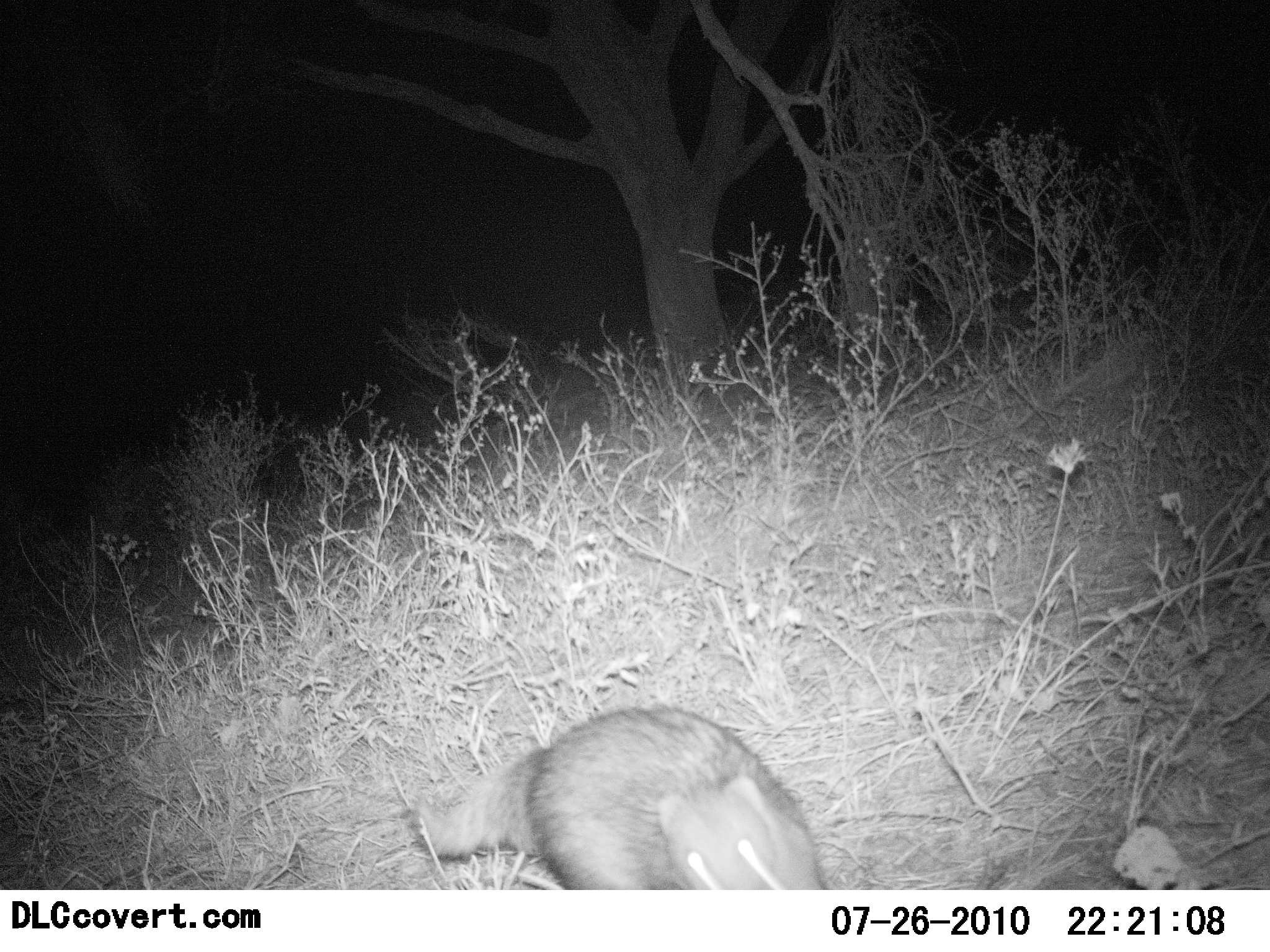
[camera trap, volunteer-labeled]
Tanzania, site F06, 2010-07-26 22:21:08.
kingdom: Animalia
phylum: Chordata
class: Mammalia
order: Carnivora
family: Herpestidae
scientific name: Herpestidae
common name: mongoose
Mongoose (Herpestidae), count 1. Behavior (volunteer vote fractions): standing 67%, resting 0%, moving 33%, interacting 0%. Young present (vote fraction): 0%. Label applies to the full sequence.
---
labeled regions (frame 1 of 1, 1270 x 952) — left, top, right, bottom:
animal: 414, 707, 823, 893